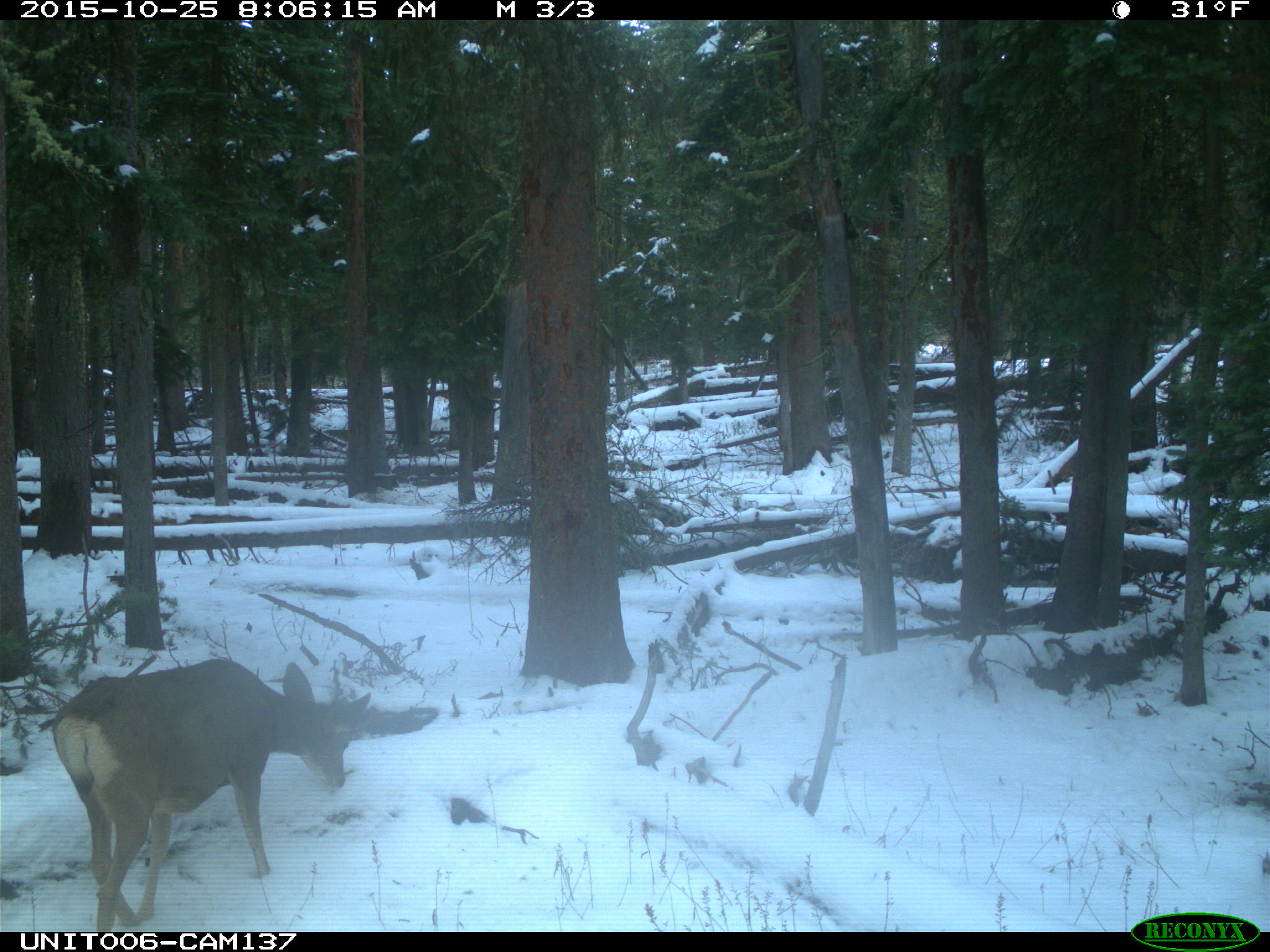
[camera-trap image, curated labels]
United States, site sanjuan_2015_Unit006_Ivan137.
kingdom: Animalia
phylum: Chordata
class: Mammalia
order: Artiodactyla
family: Cervidae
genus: Odocoileus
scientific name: Odocoileus hemionus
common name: mule deer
Odocoileus hemionus (mule deer).